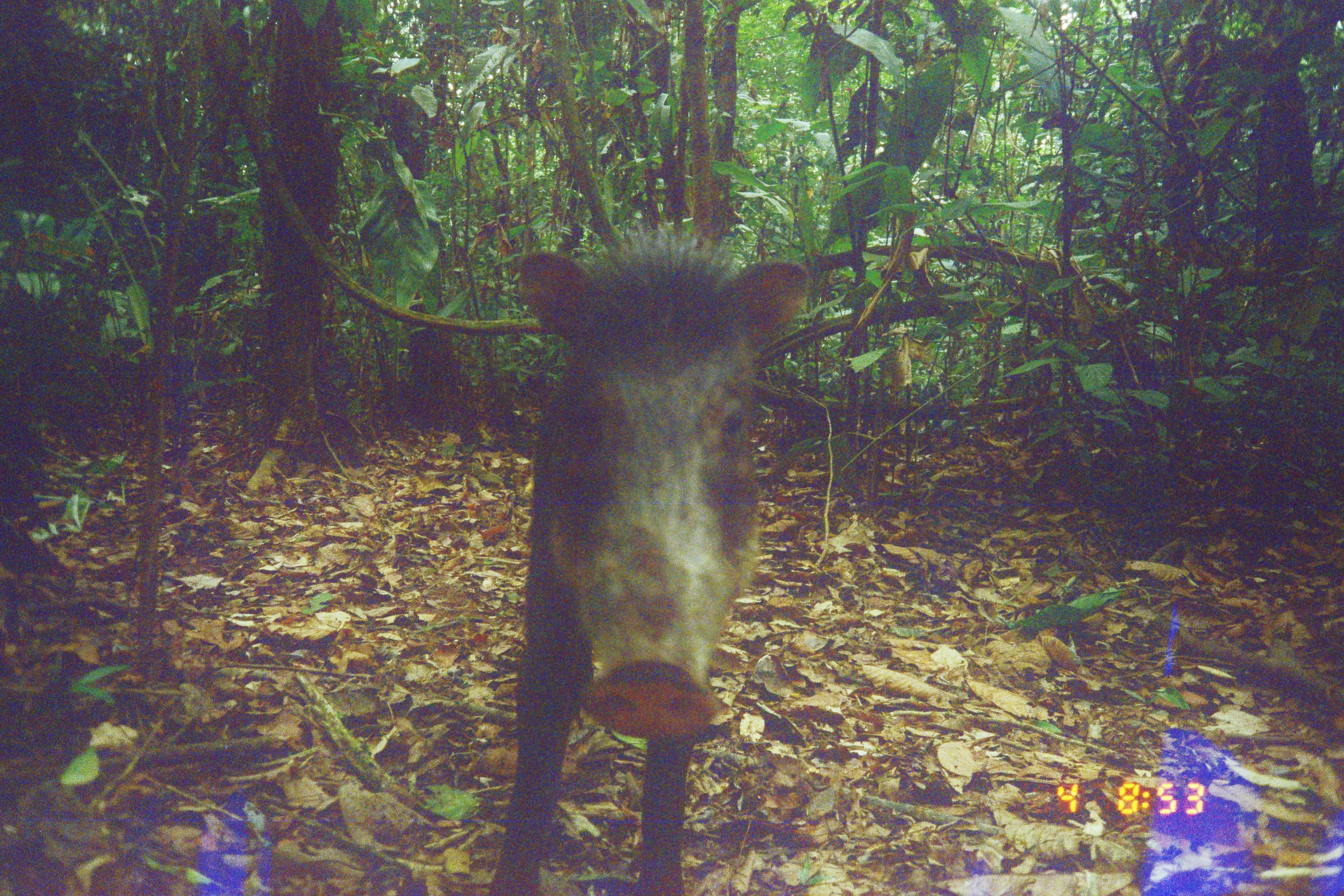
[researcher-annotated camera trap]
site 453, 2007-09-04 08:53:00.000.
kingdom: Animalia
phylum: Chordata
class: Mammalia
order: Artiodactyla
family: Tayassuidae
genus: Tayassu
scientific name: Tayassu pecari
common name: white-lipped peccary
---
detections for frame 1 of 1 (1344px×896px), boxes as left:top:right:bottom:
tayassu pecari: 482:236:811:896